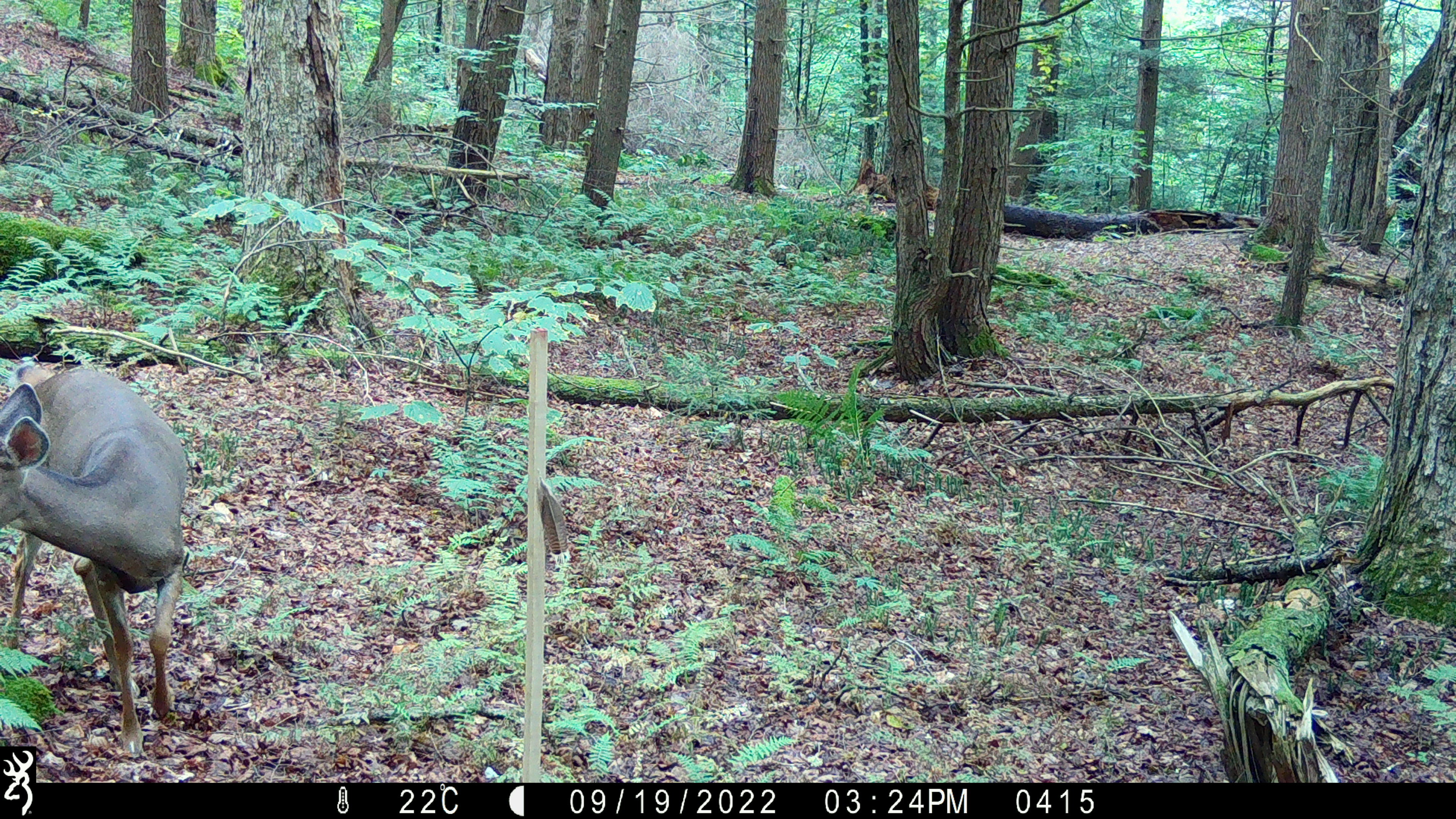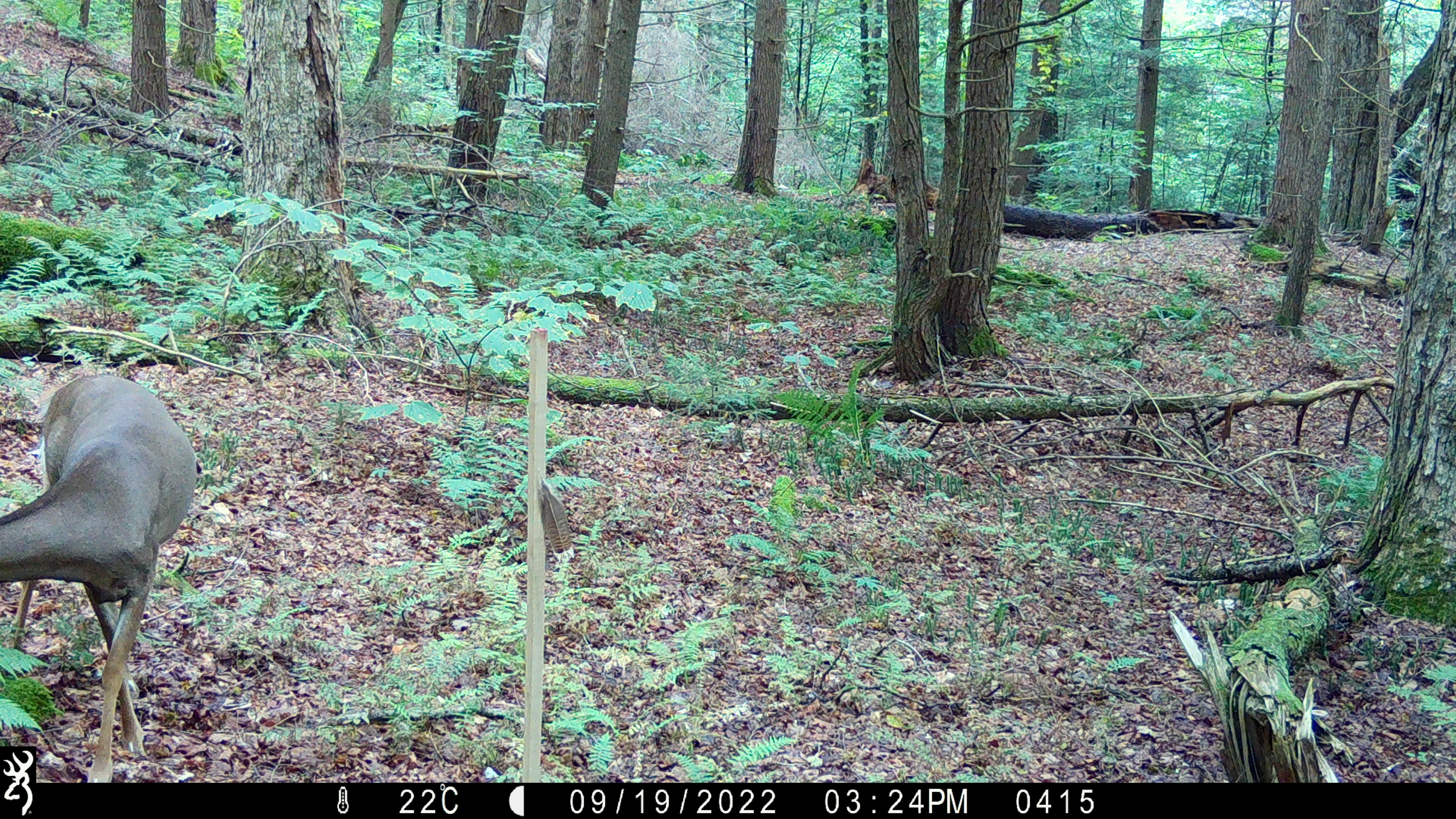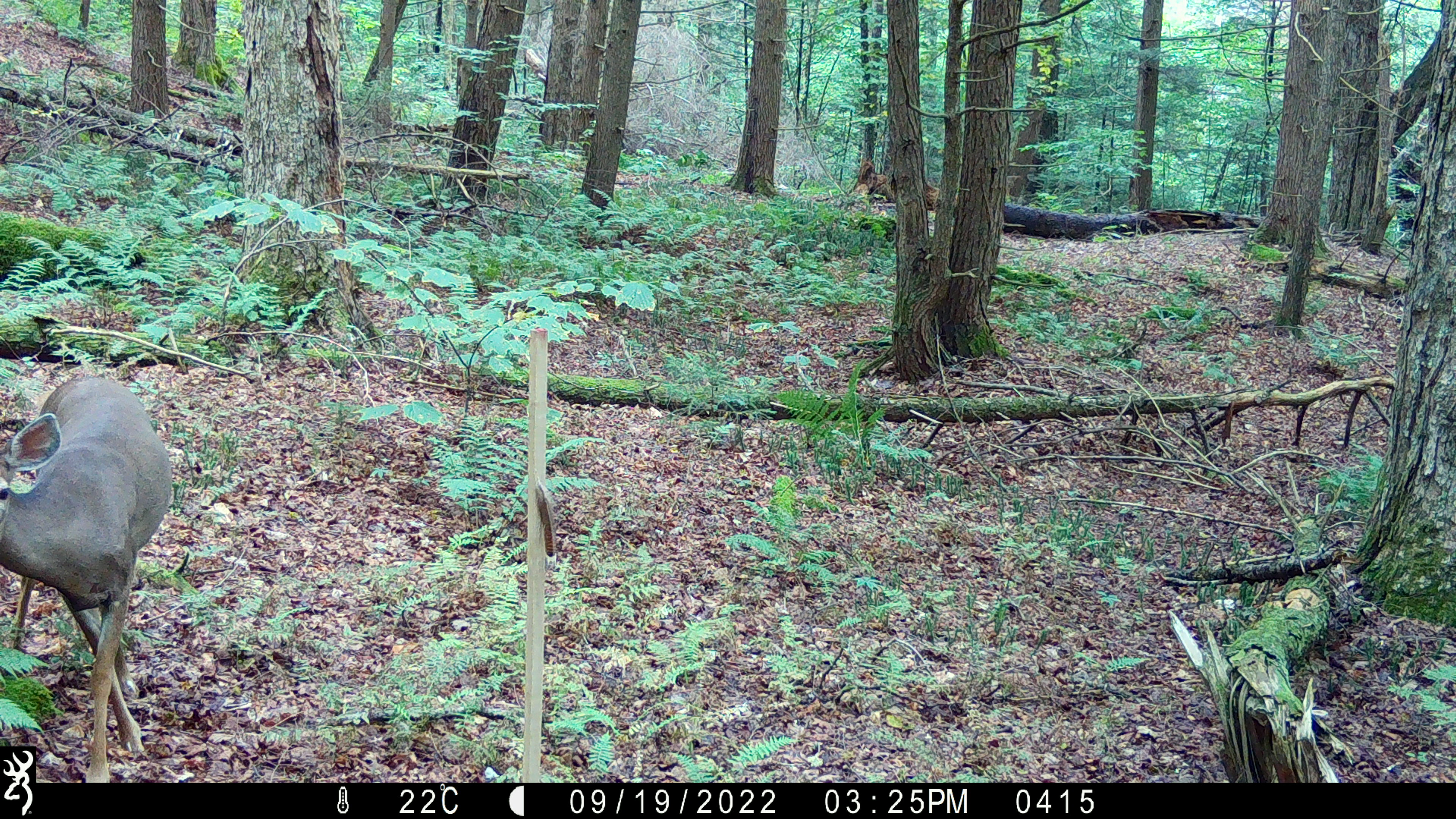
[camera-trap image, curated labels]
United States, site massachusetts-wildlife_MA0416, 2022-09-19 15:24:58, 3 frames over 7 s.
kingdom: Animalia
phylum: Chordata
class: Mammalia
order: Artiodactyla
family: Cervidae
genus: Odocoileus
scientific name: Odocoileus virginianus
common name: white-tailed deer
White-tailed deer (Odocoileus virginianus).